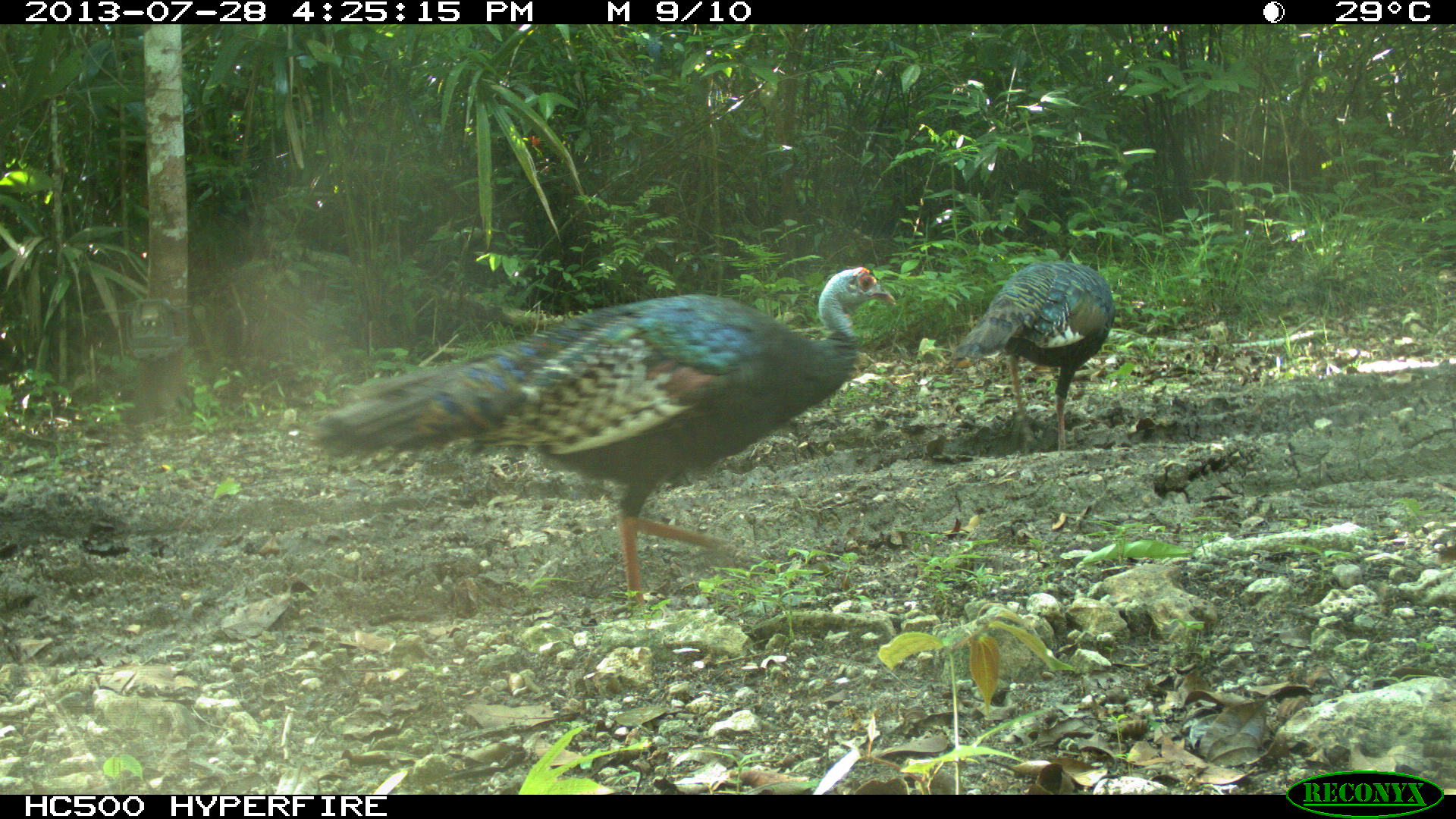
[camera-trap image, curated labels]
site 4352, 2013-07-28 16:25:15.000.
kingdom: Animalia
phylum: Chordata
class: Aves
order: Galliformes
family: Phasianidae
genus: Meleagris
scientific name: Meleagris ocellata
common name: ocellated turkey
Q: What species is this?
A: Meleagris ocellata (ocellated turkey).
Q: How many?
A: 3.